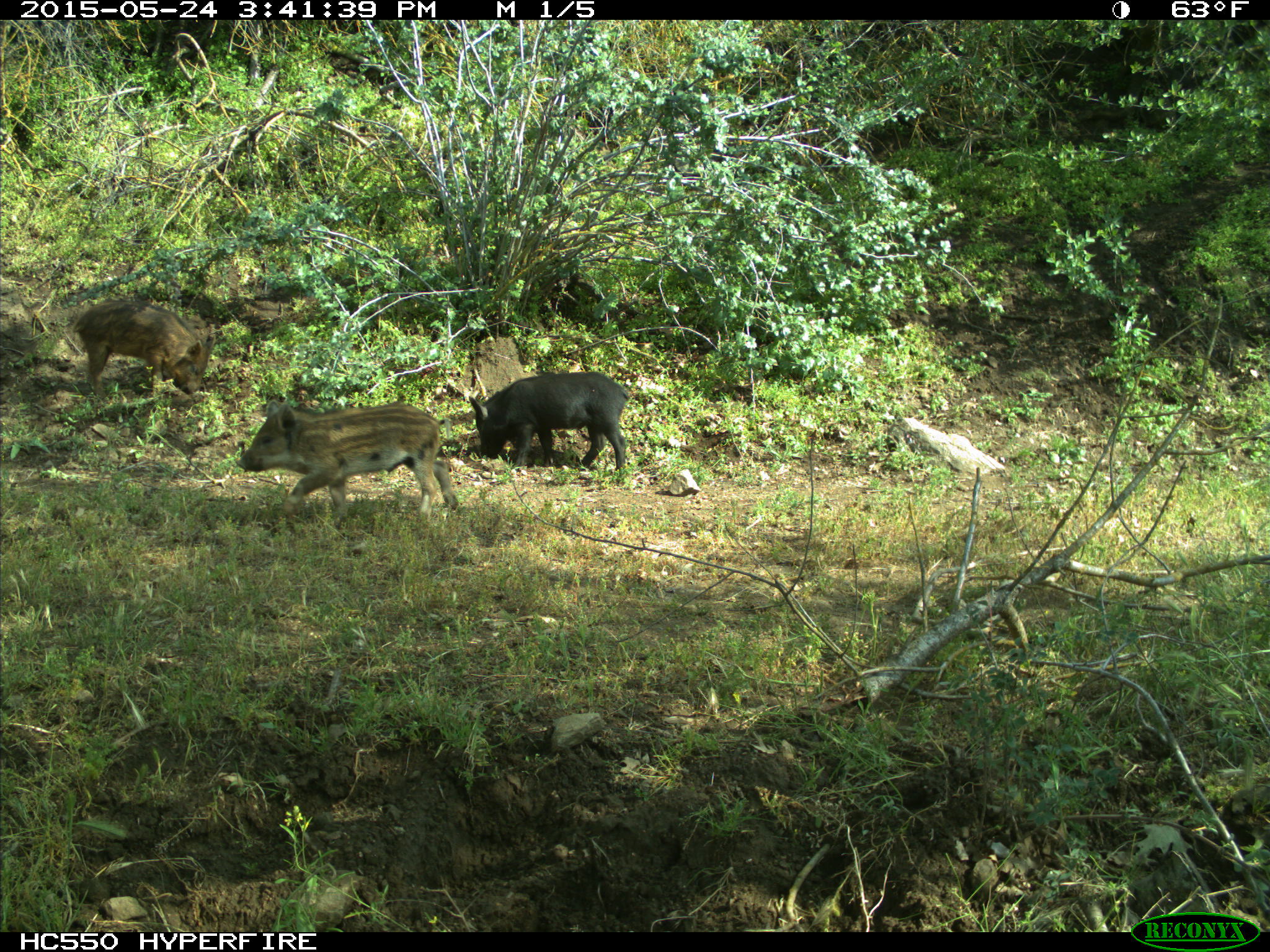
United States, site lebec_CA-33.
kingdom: Animalia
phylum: Chordata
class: Mammalia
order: Artiodactyla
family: Suidae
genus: Sus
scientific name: Sus scrofa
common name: wild boar